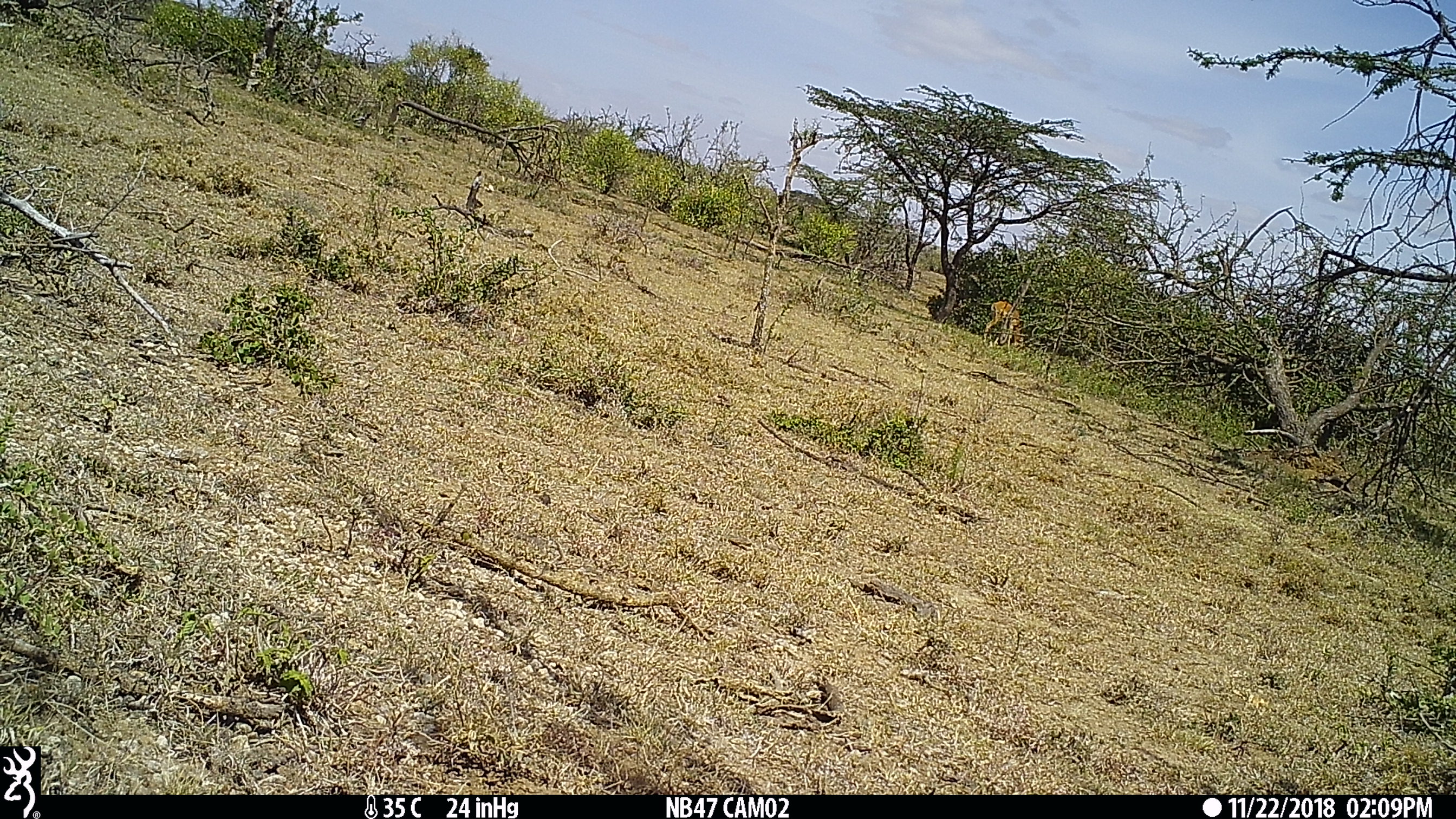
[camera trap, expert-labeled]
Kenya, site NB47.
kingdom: Animalia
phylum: Chordata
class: Mammalia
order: Artiodactyla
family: Bovidae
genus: Aepyceros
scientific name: Aepyceros melampus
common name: impala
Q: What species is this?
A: Impala (Aepyceros melampus).